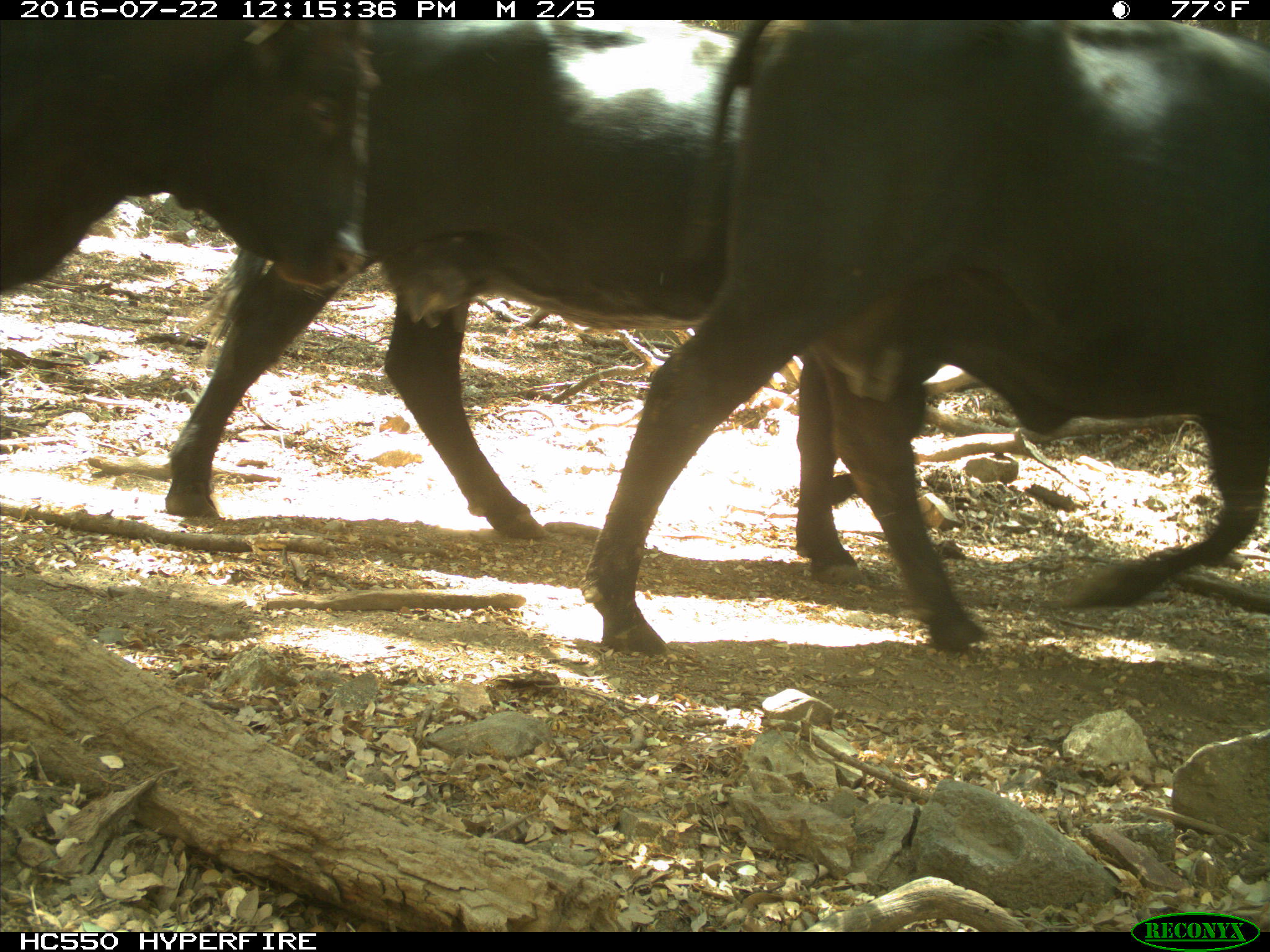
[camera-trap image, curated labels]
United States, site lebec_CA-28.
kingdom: Animalia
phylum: Chordata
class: Mammalia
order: Artiodactyla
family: Bovidae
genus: Bos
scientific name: Bos taurus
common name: domestic cow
Bos taurus (domestic cow).